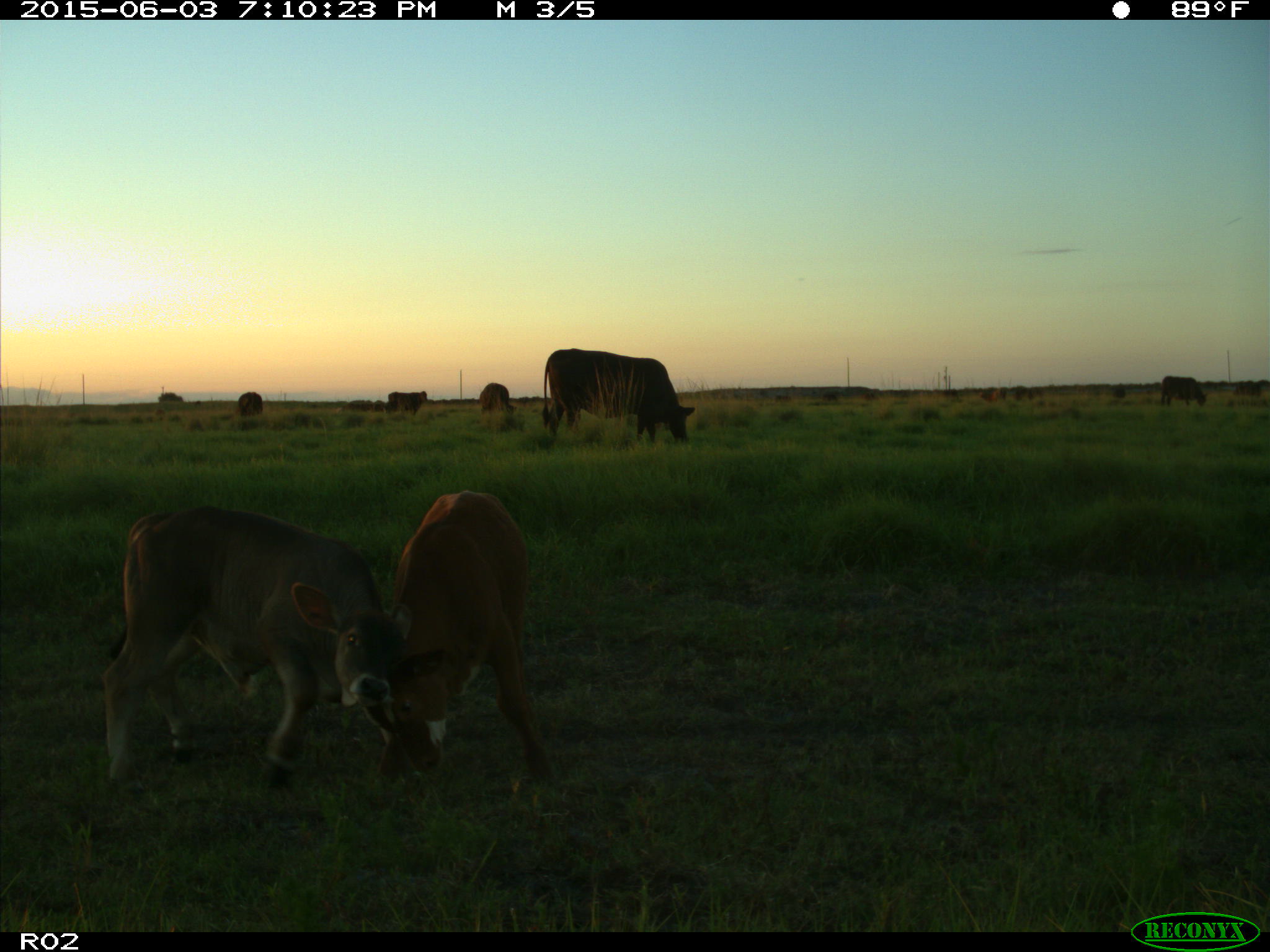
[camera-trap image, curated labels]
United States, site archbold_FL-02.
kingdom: Animalia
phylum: Chordata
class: Mammalia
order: Artiodactyla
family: Bovidae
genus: Bos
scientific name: Bos taurus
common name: domestic cow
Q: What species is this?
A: Bos taurus (domestic cow).